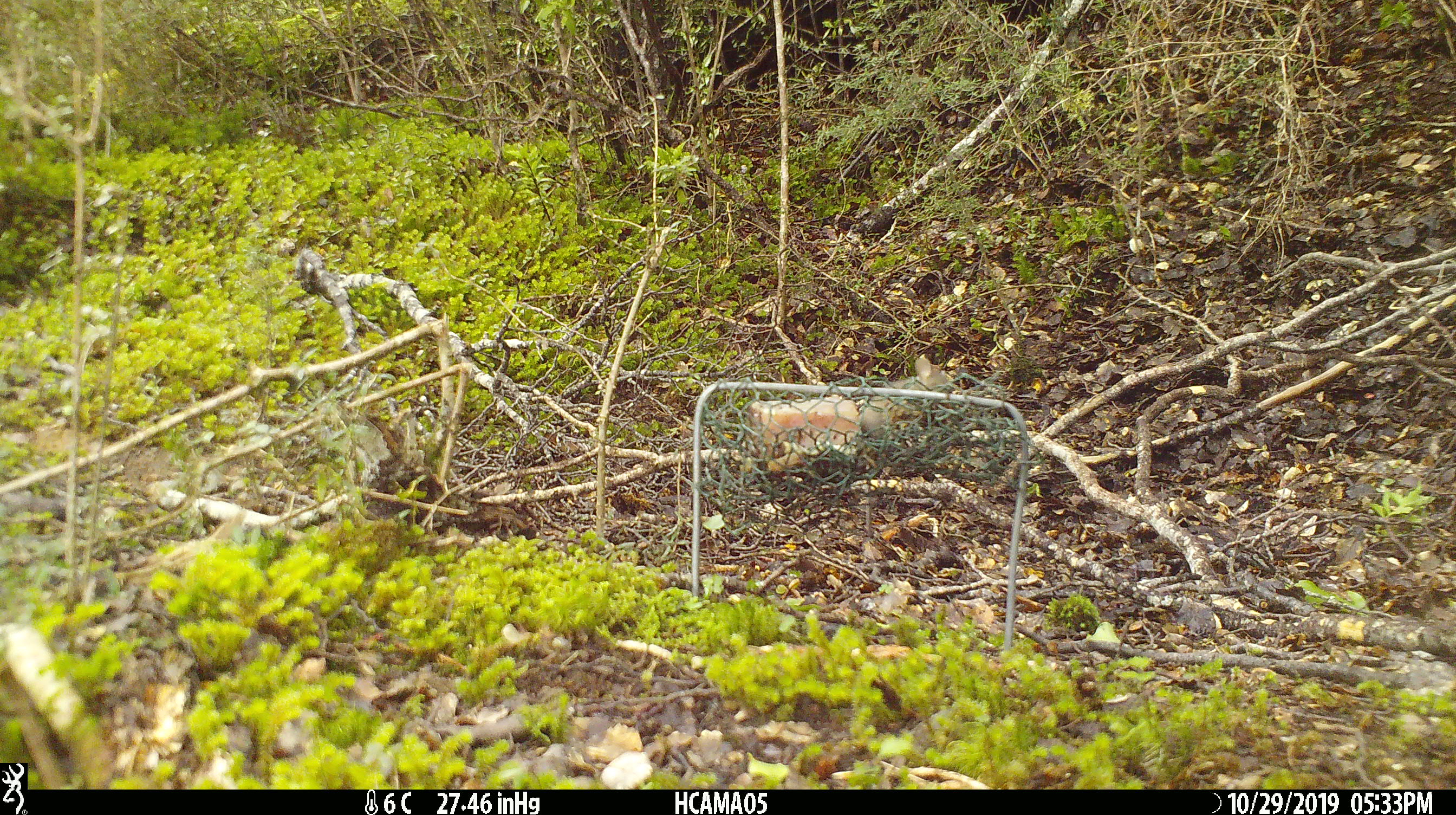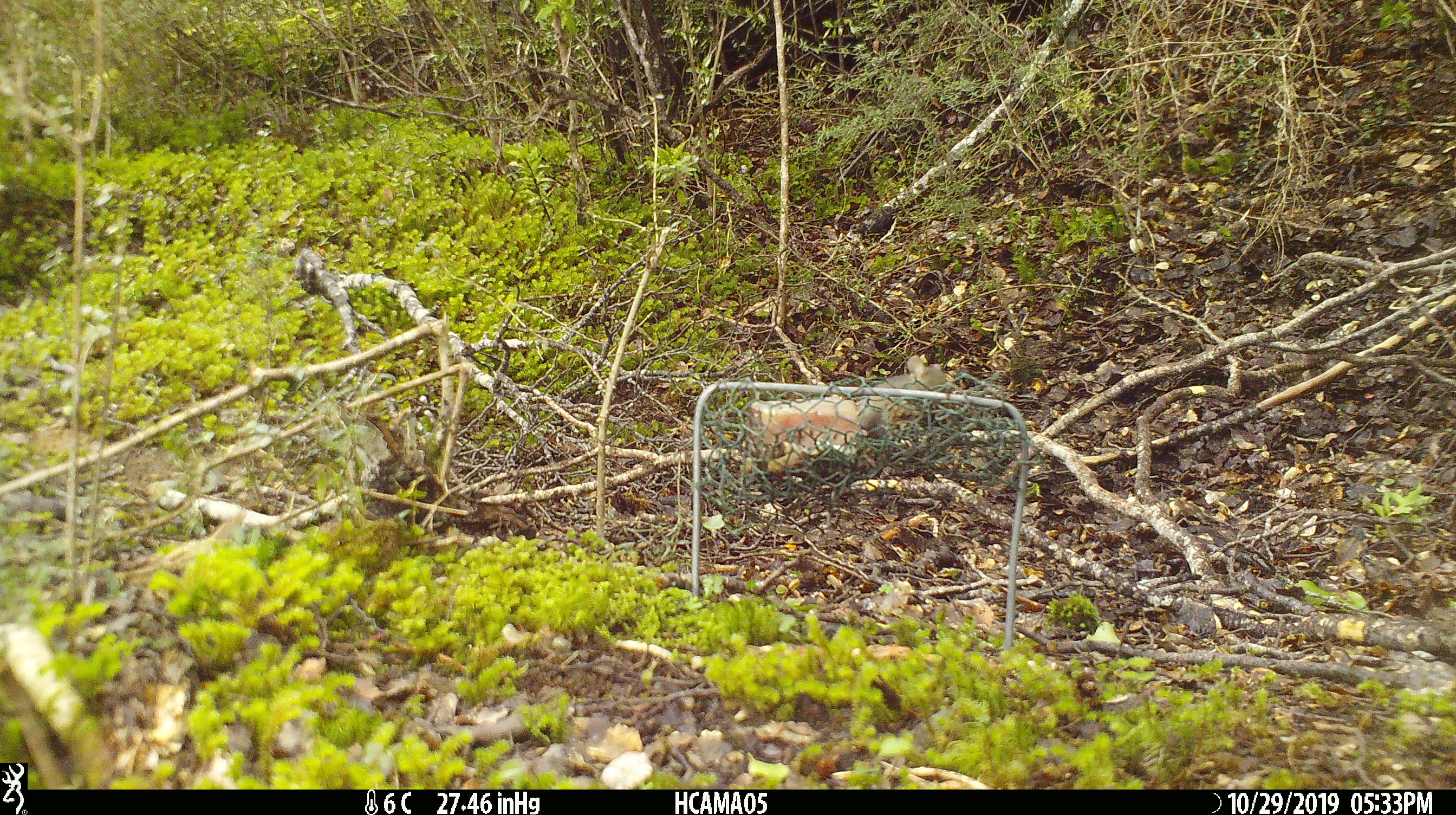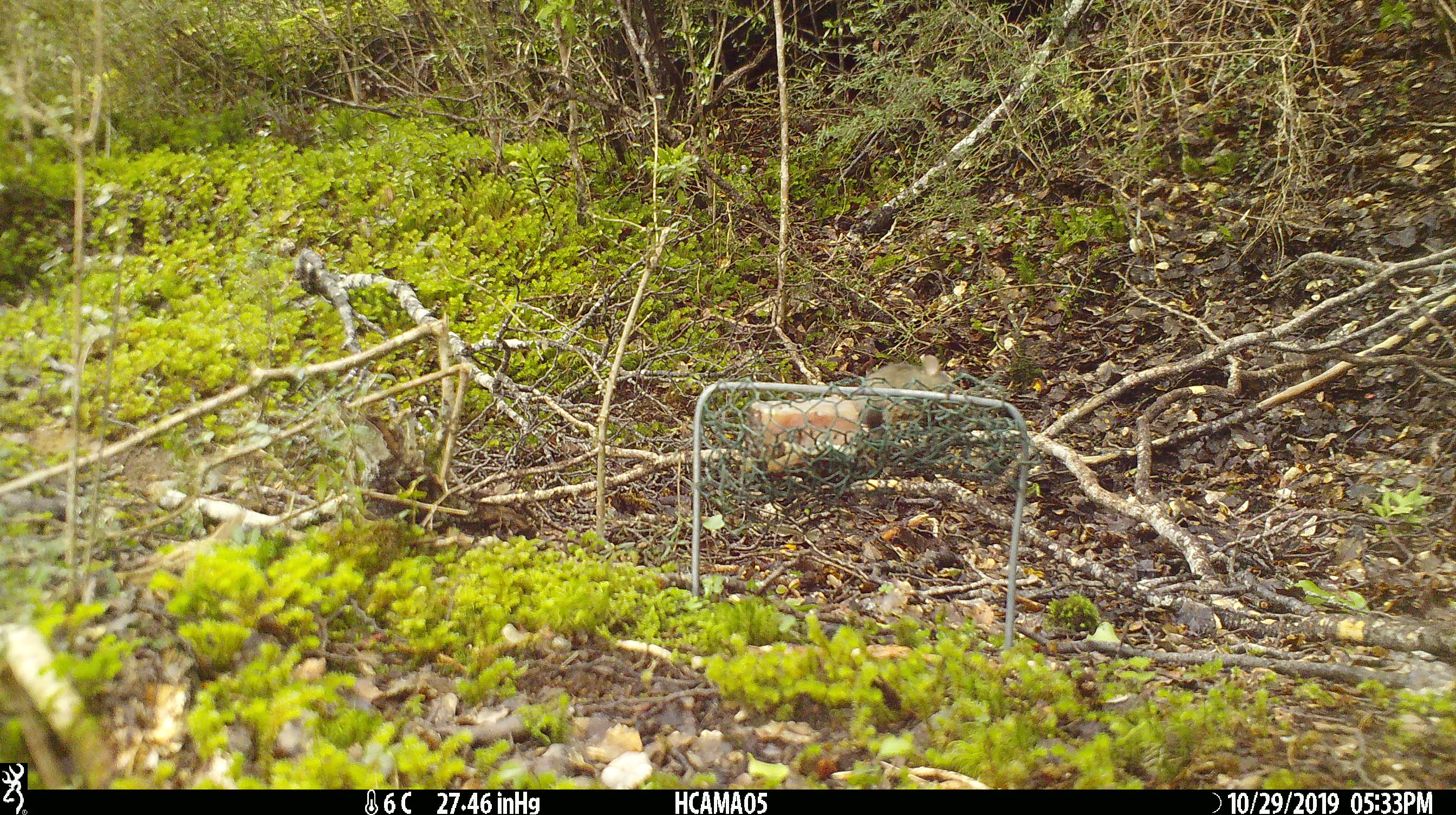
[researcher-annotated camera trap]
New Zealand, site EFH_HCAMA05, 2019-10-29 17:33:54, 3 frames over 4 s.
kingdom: Animalia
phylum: Chordata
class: Mammalia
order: Rodentia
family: Muridae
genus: Mus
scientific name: Mus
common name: mouse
Mouse (Mus).